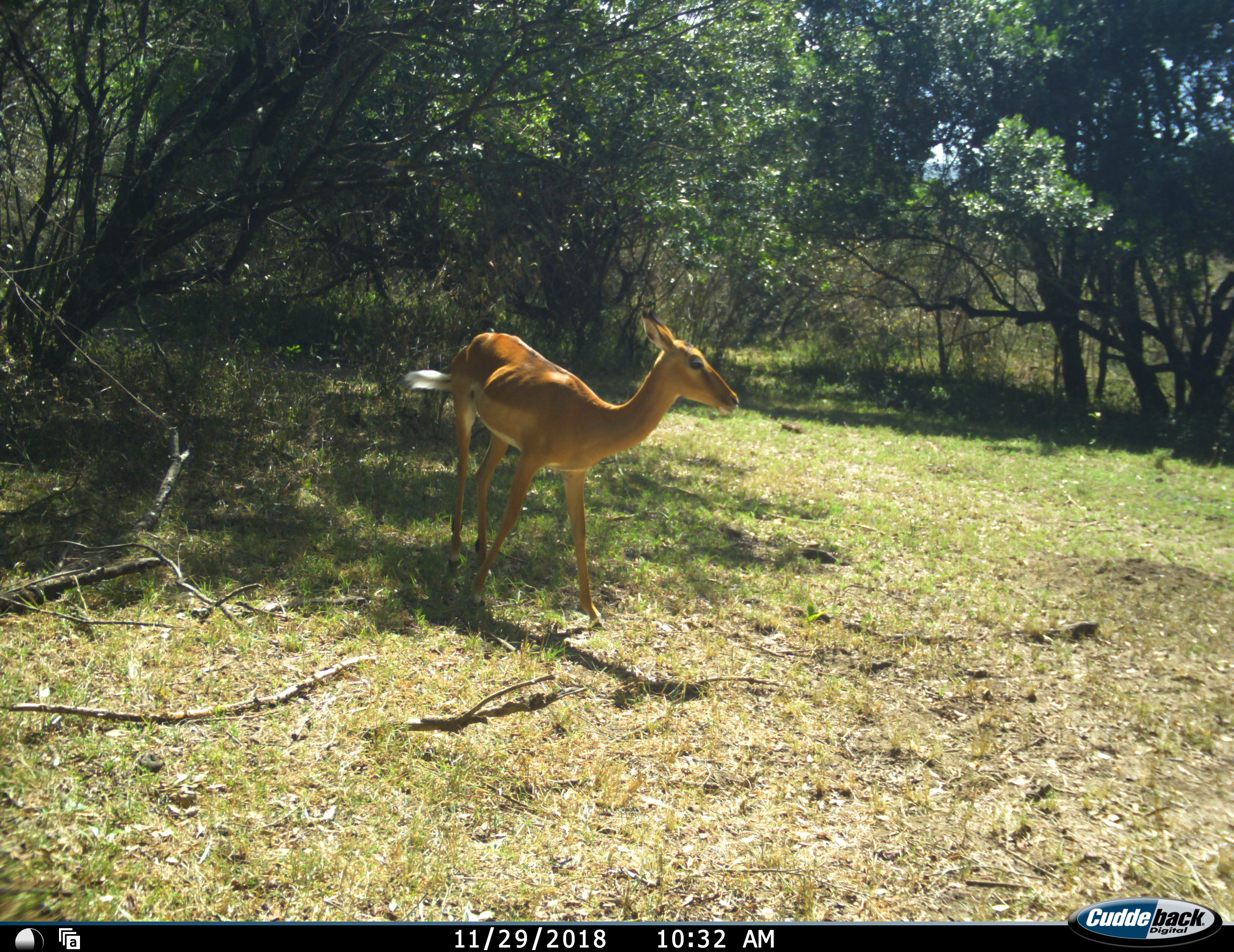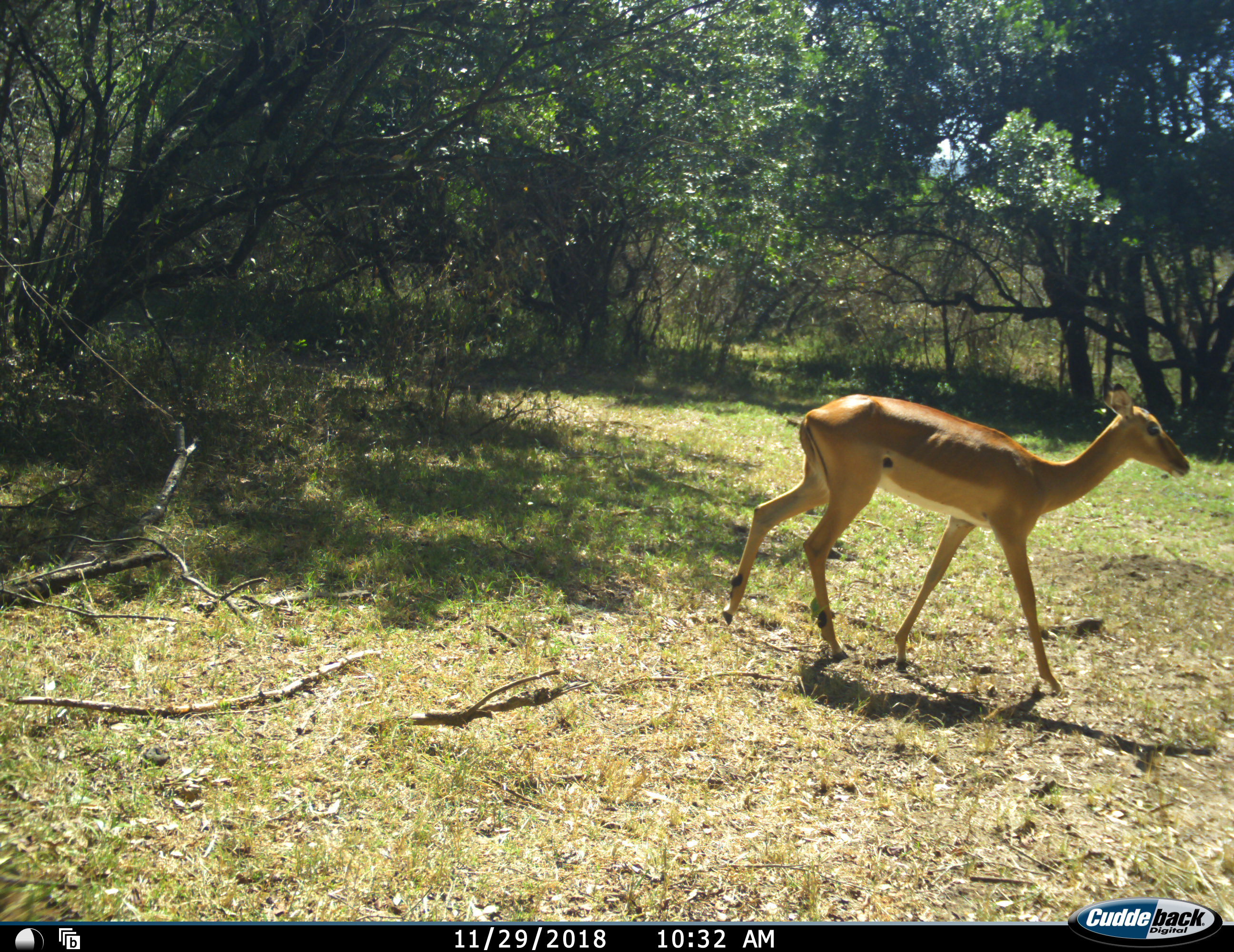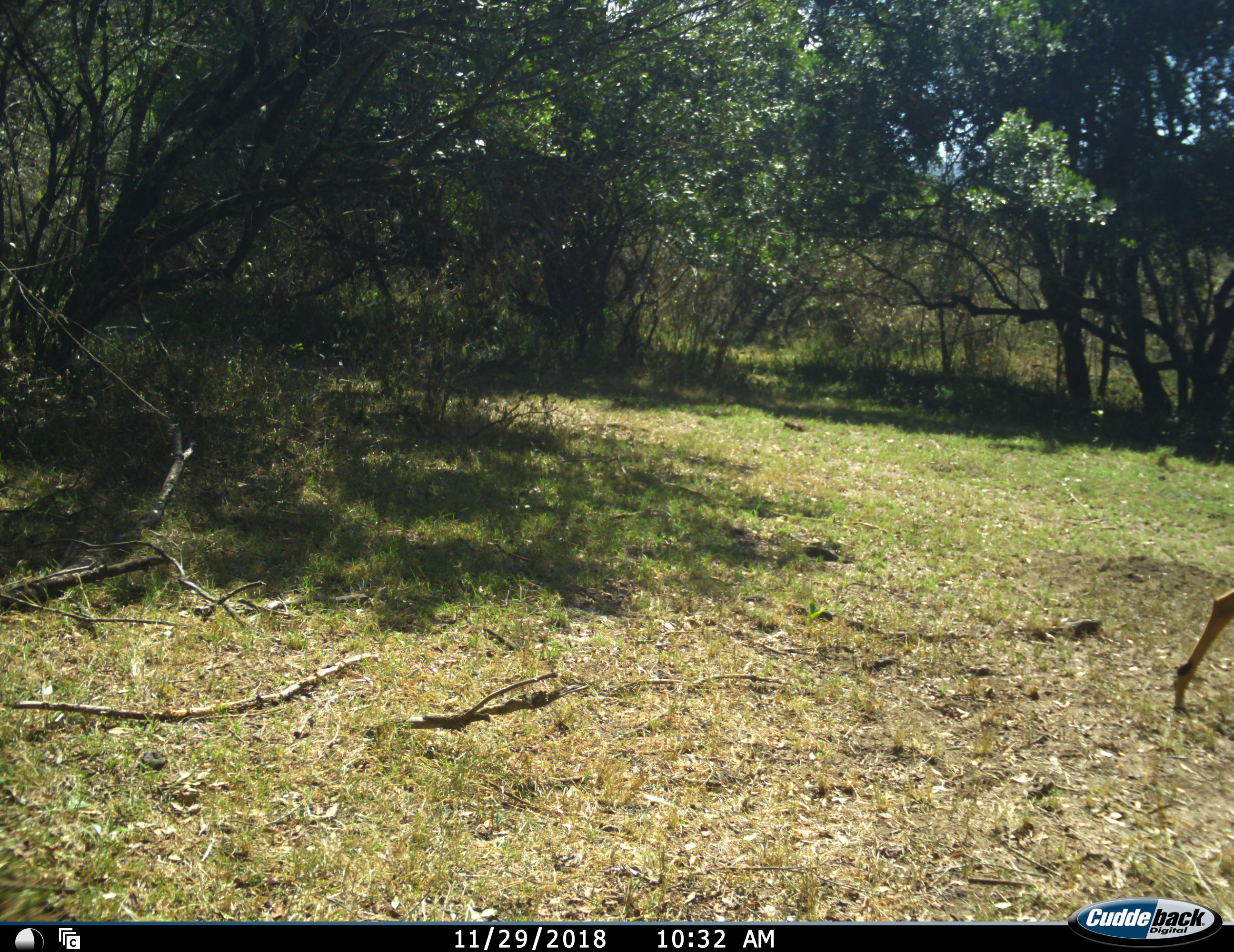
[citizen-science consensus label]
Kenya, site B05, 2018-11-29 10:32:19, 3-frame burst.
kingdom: Animalia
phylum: Chordata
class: Mammalia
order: Artiodactyla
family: Bovidae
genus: Aepyceros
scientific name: Aepyceros melampus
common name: impala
Impala (Aepyceros melampus), count 1. Behavior (volunteer vote fractions): standing 20%, resting 0%, moving 80%, interacting 0%. Young present (vote fraction): 0%. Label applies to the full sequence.